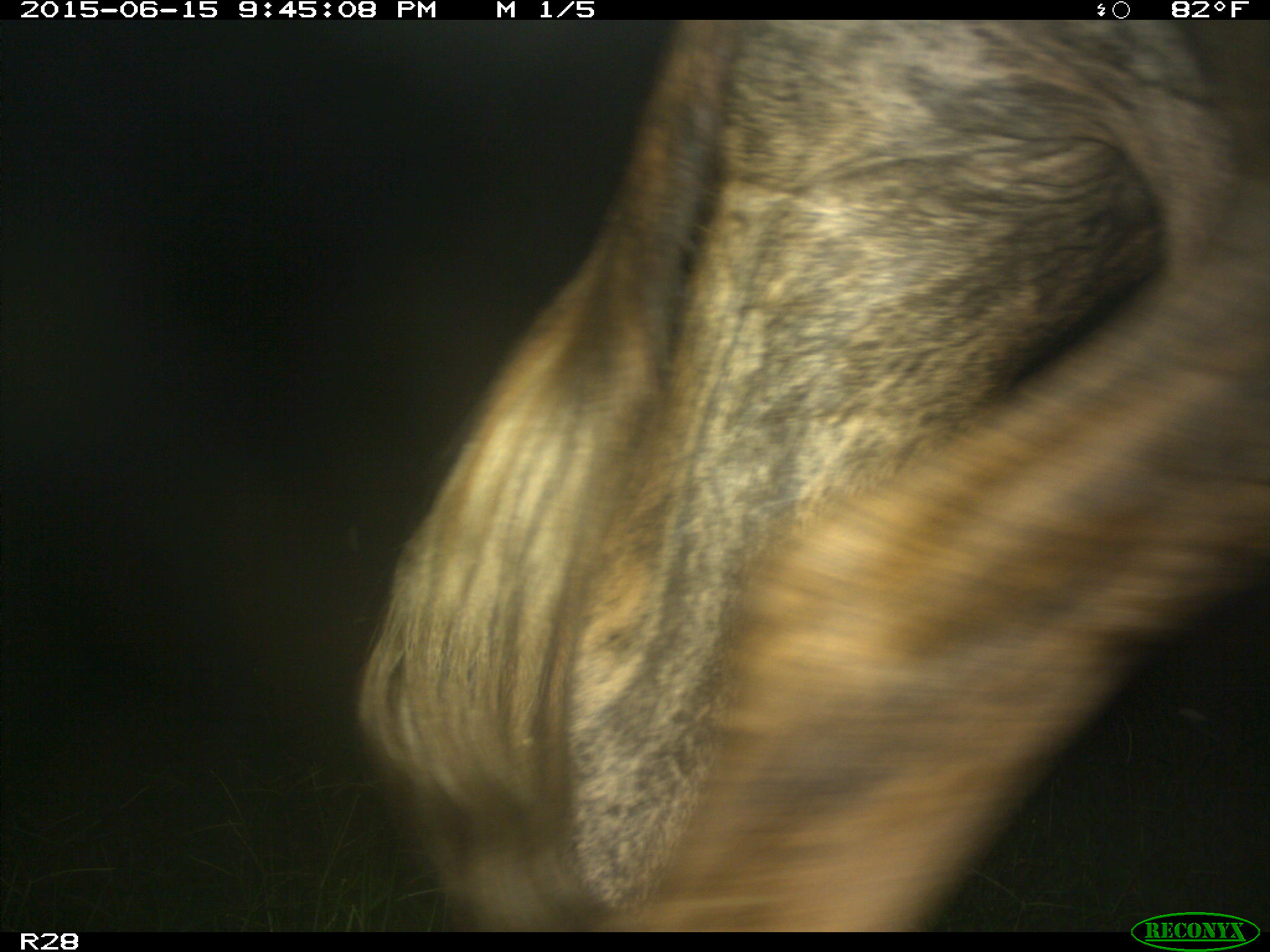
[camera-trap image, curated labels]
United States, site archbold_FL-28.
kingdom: Animalia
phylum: Chordata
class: Mammalia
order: Artiodactyla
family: Bovidae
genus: Bos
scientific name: Bos taurus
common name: domestic cow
Bos taurus (domestic cow).